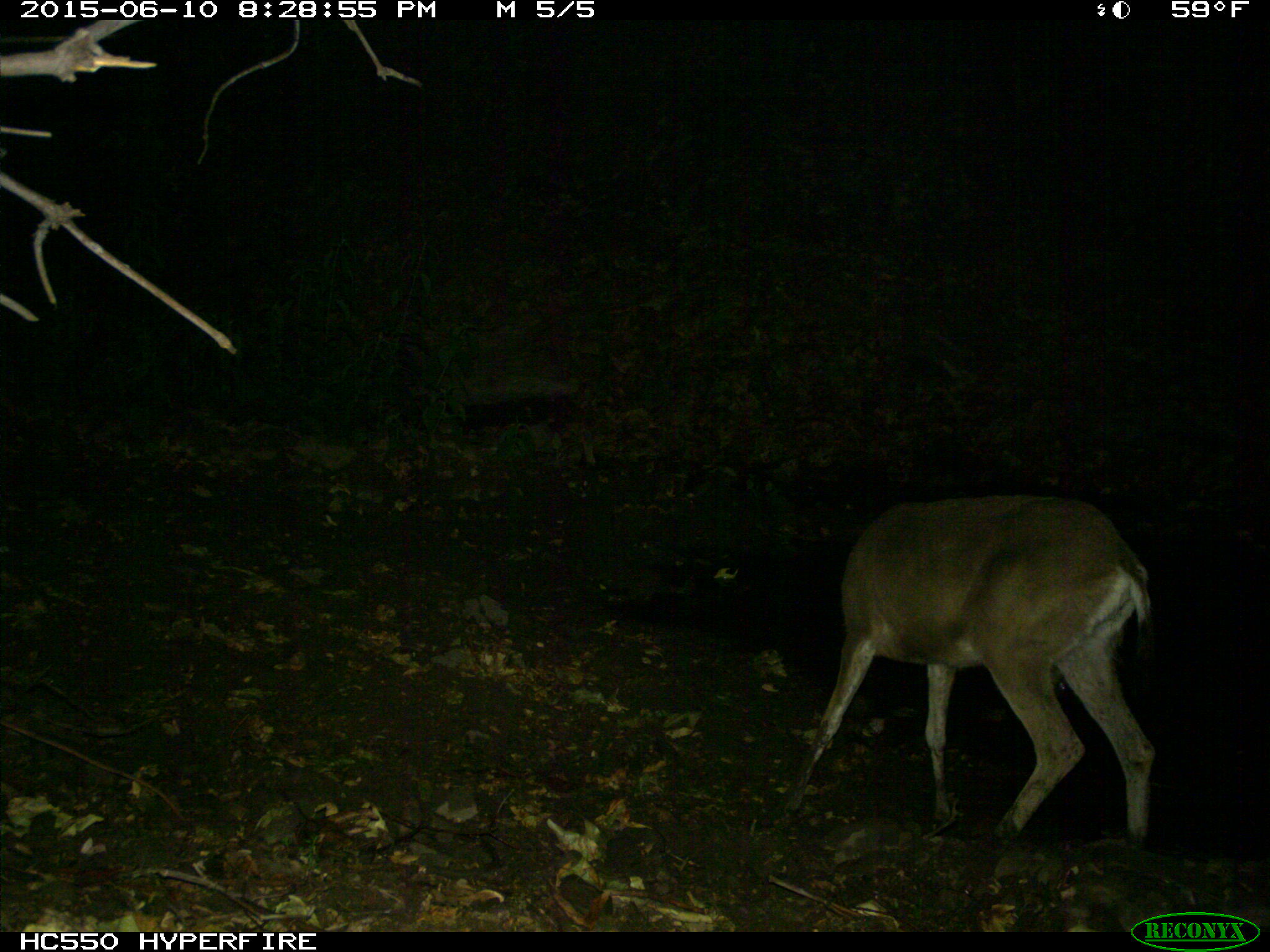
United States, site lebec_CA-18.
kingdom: Animalia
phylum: Chordata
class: Mammalia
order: Artiodactyla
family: Cervidae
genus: Odocoileus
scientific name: Odocoileus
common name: deer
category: unidentified deer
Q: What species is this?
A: Unidentified deer (deer) (Odocoileus).